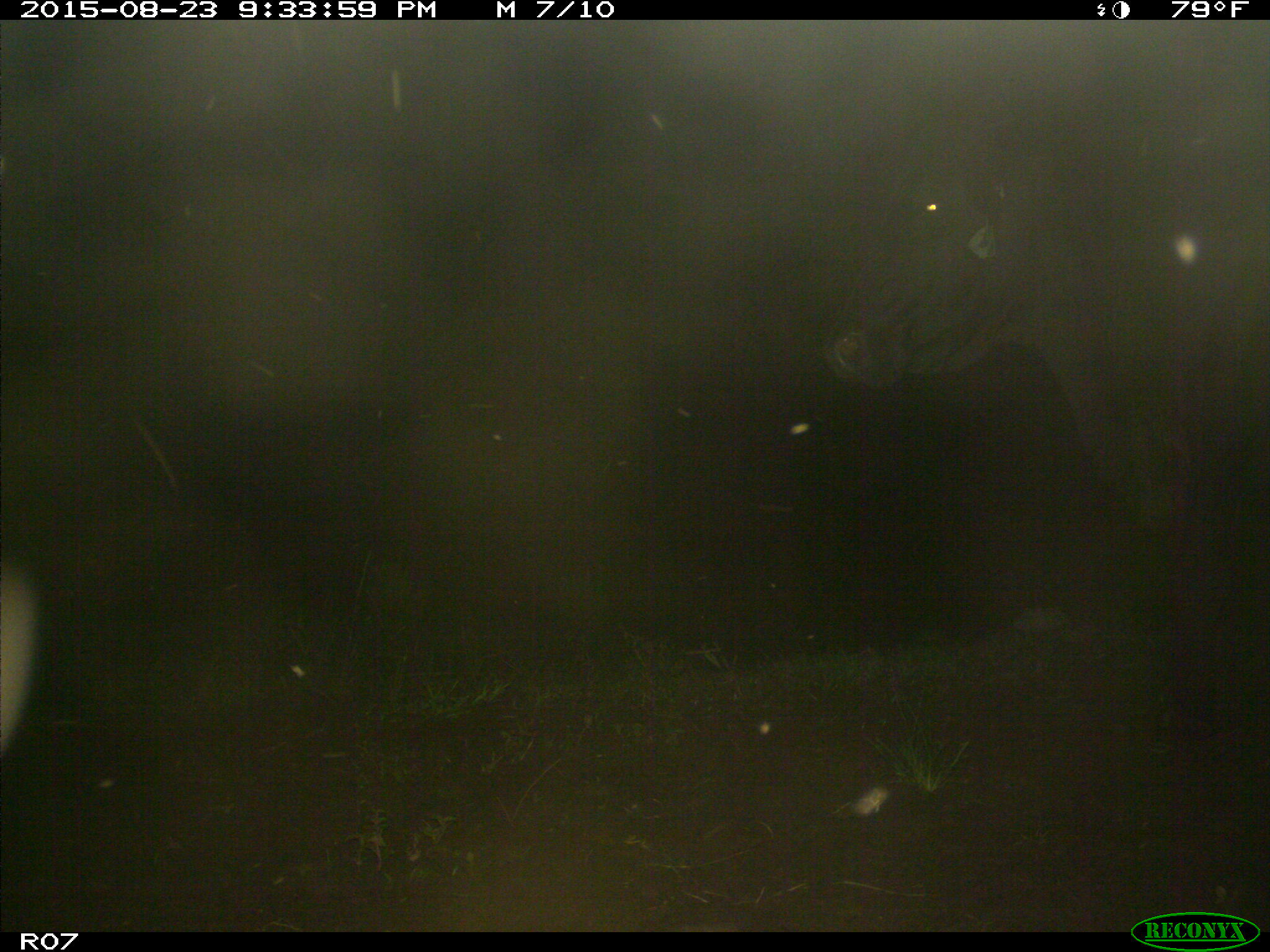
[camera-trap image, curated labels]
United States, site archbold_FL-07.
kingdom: Animalia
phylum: Chordata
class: Mammalia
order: Artiodactyla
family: Bovidae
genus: Bos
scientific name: Bos taurus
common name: domestic cow